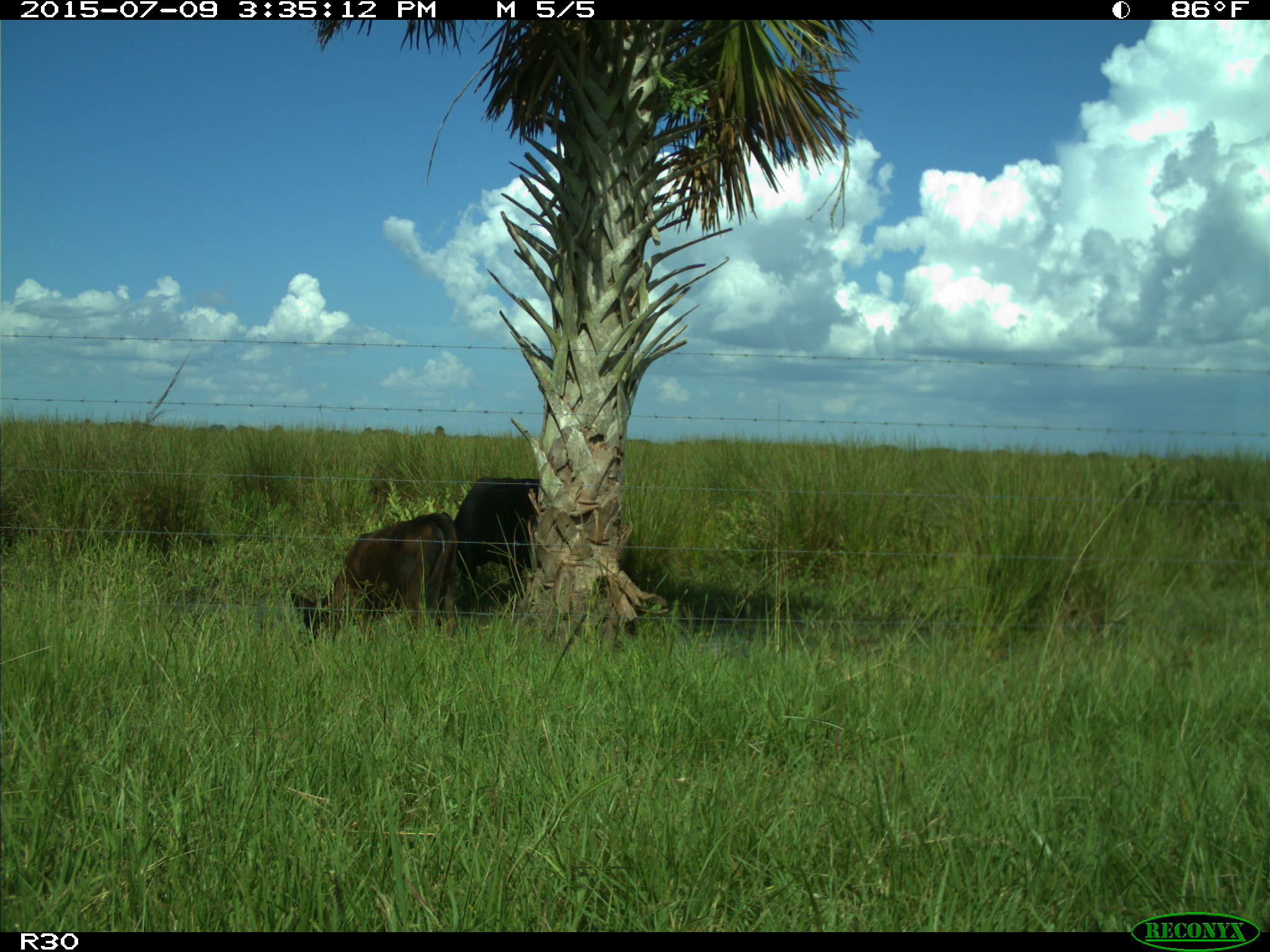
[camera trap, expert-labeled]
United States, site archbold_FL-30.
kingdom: Animalia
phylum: Chordata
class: Mammalia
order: Artiodactyla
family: Bovidae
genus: Bos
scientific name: Bos taurus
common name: domestic cow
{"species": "Bos taurus (domestic cow)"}